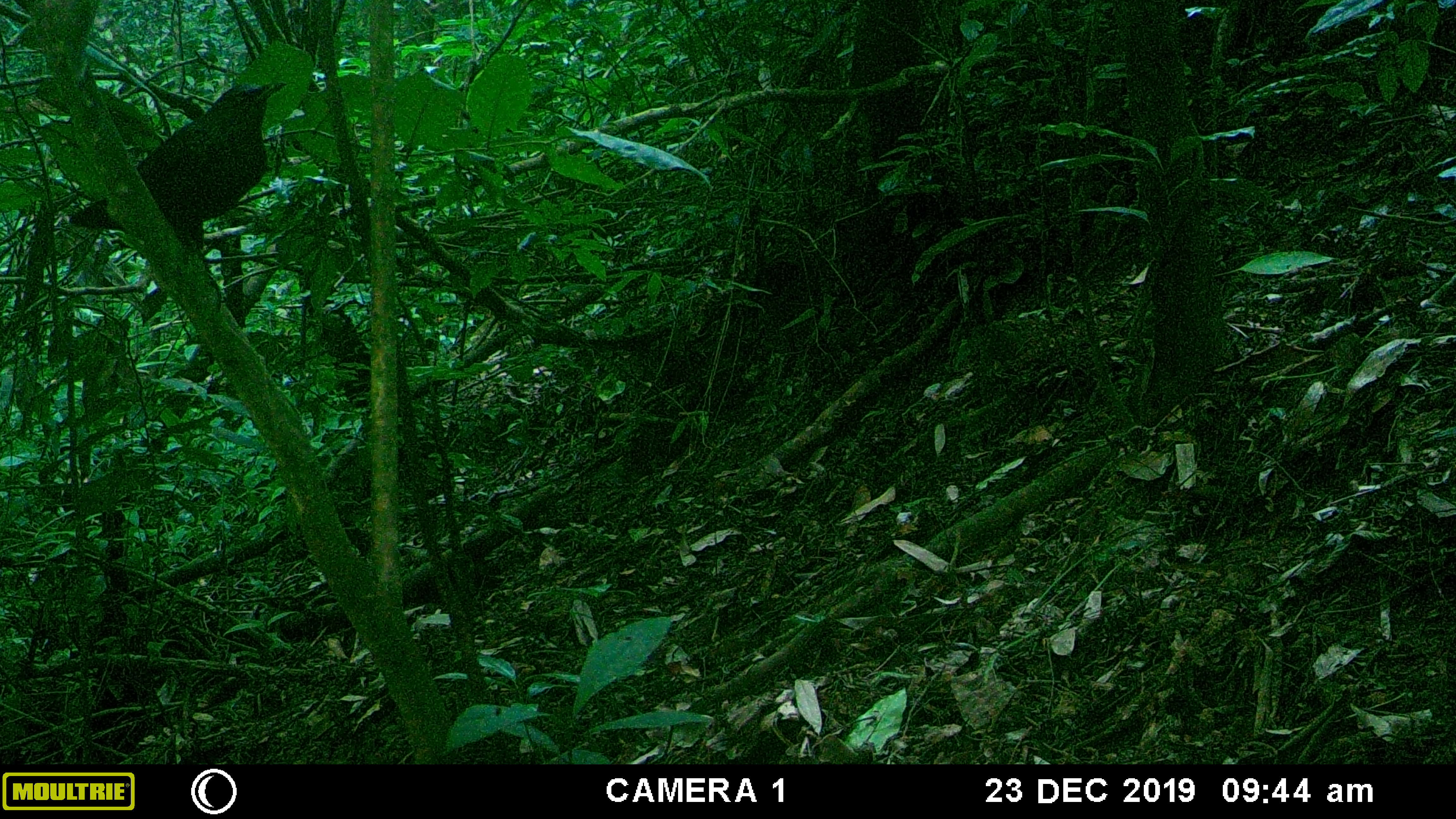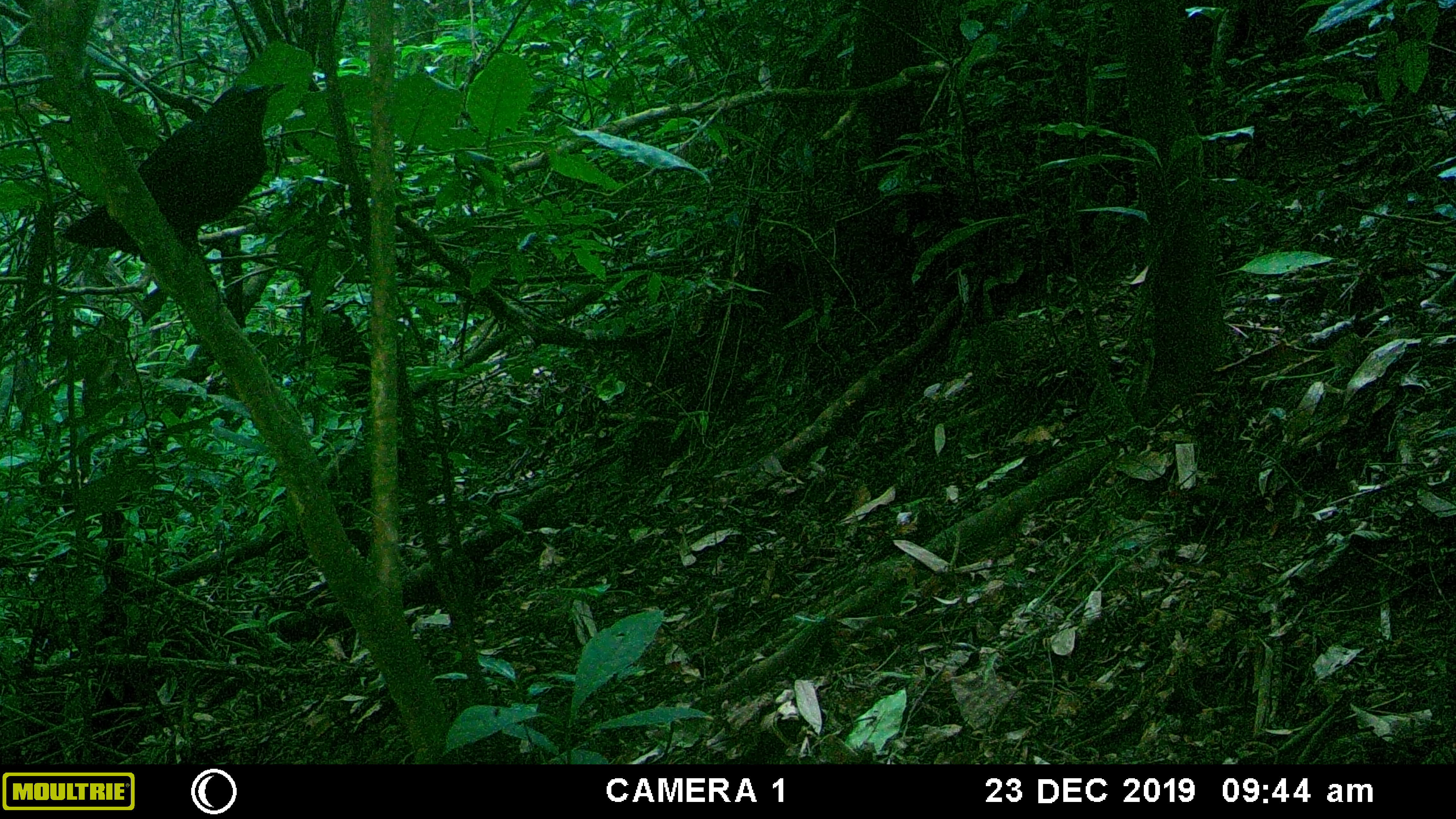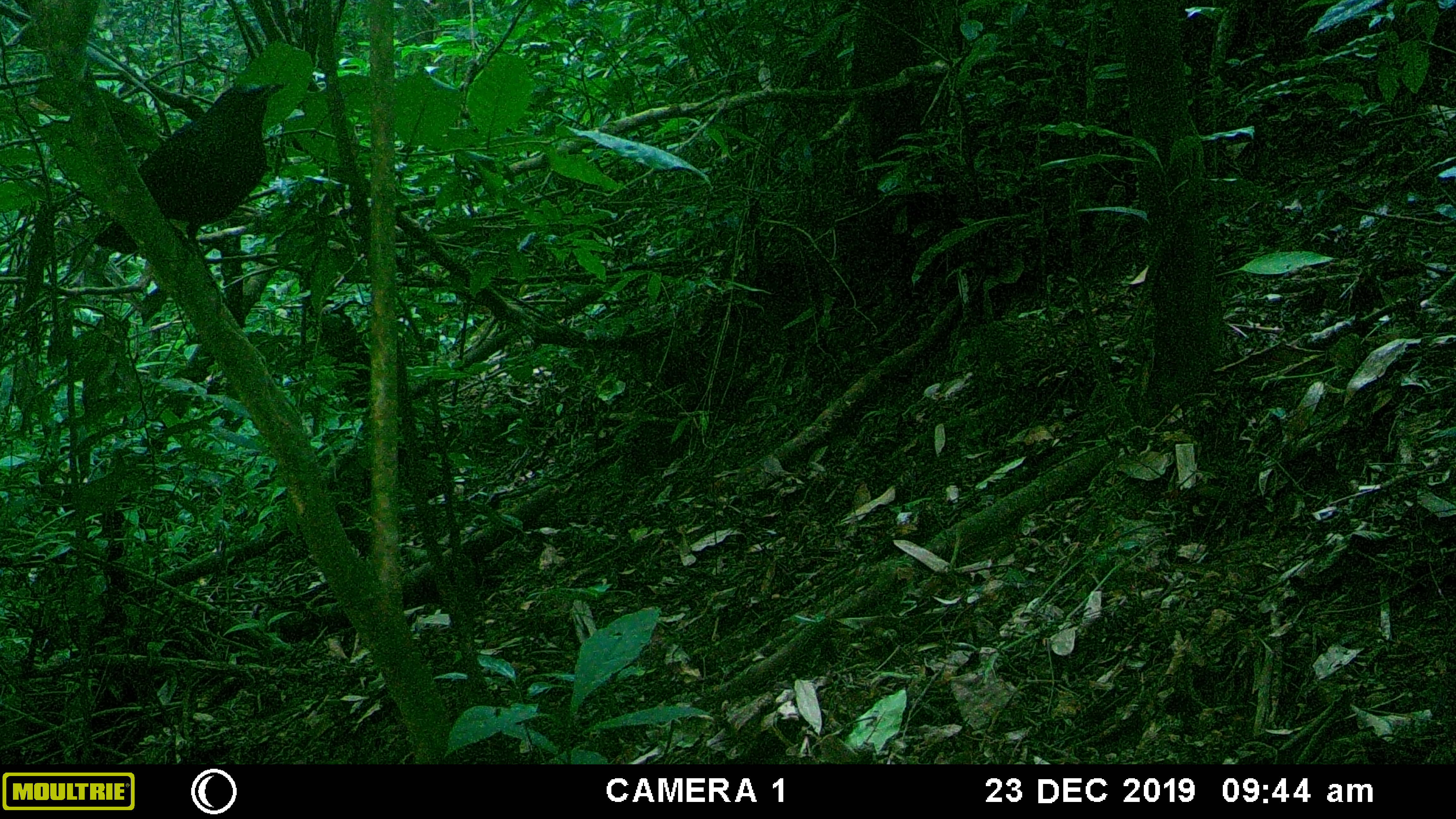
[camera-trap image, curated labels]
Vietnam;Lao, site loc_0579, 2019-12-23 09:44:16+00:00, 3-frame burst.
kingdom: Animalia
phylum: Chordata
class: Aves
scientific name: Aves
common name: bird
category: unidentified bird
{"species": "unidentified bird (bird) (Aves)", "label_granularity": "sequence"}